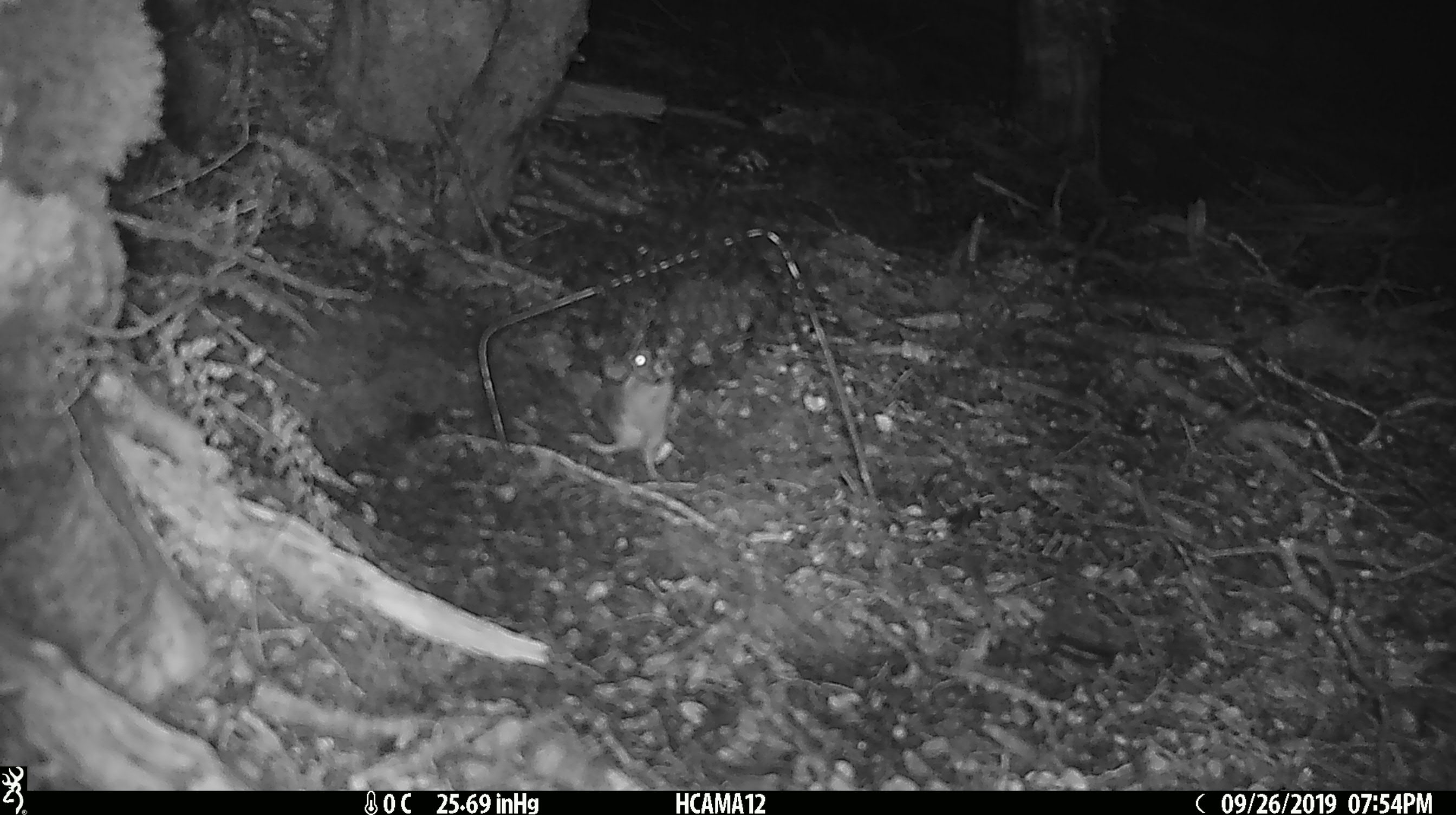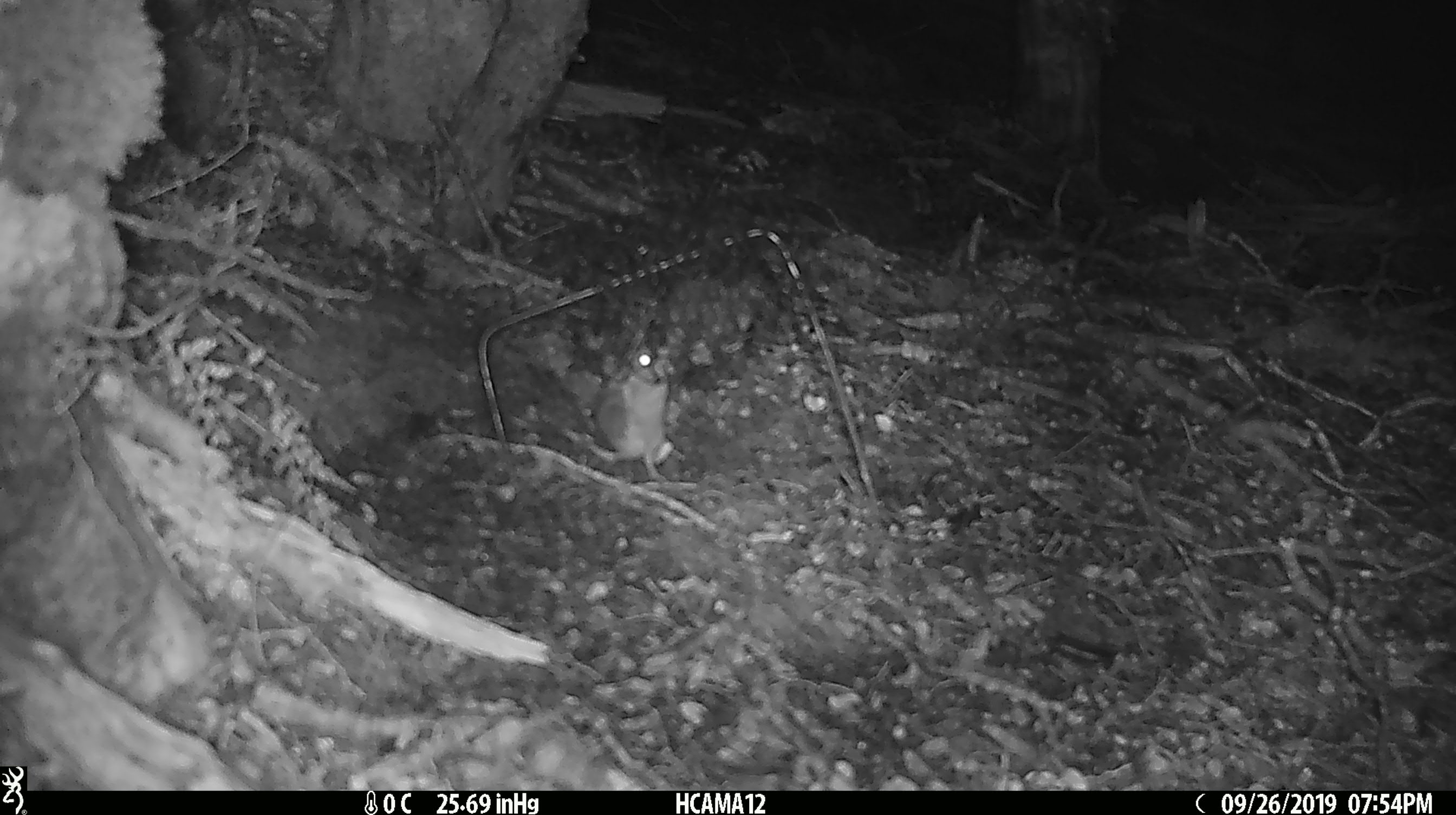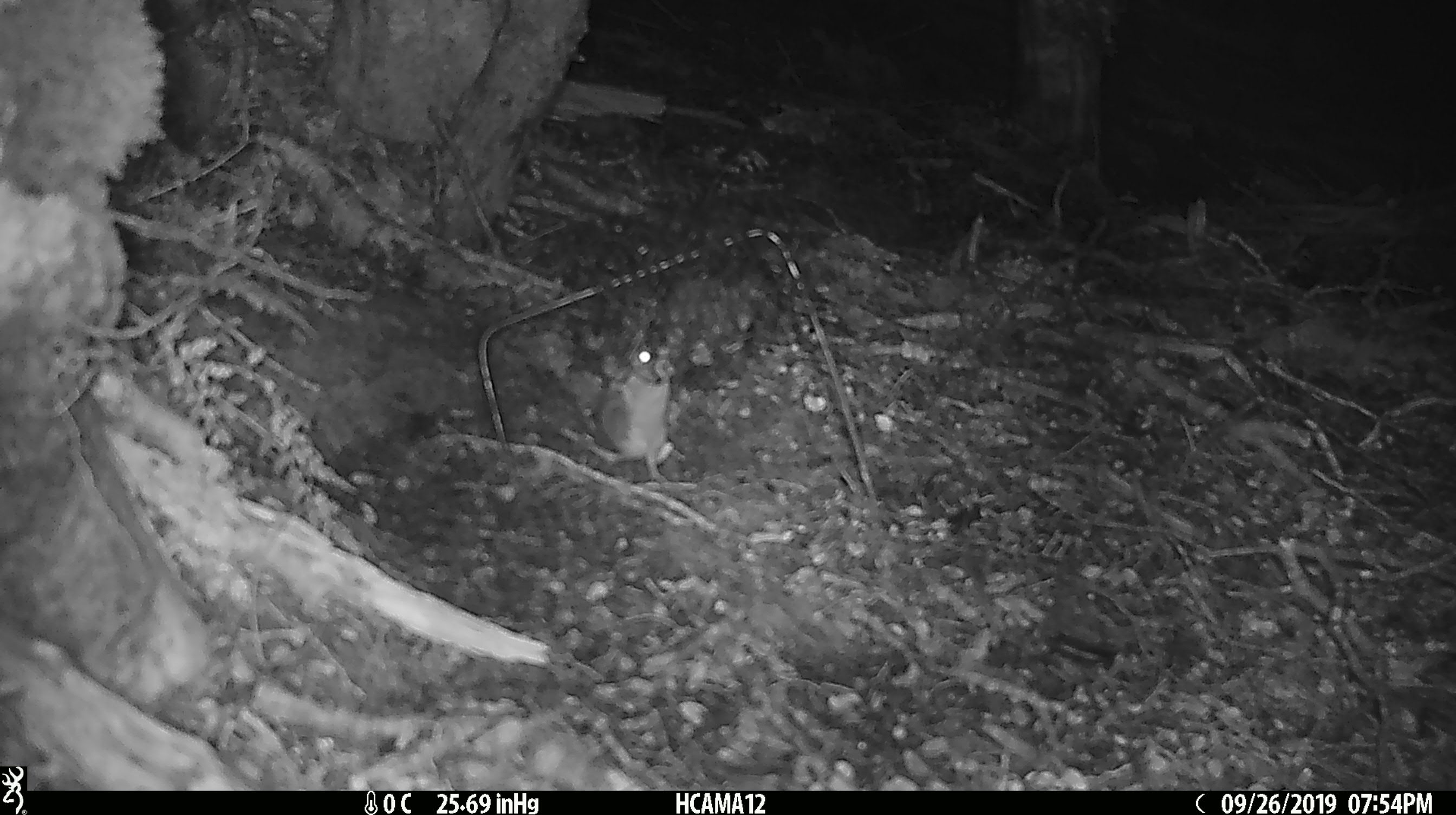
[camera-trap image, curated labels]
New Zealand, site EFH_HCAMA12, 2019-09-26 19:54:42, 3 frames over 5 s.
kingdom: Animalia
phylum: Chordata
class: Mammalia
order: Rodentia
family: Muridae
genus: Mus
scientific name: Mus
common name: mouse